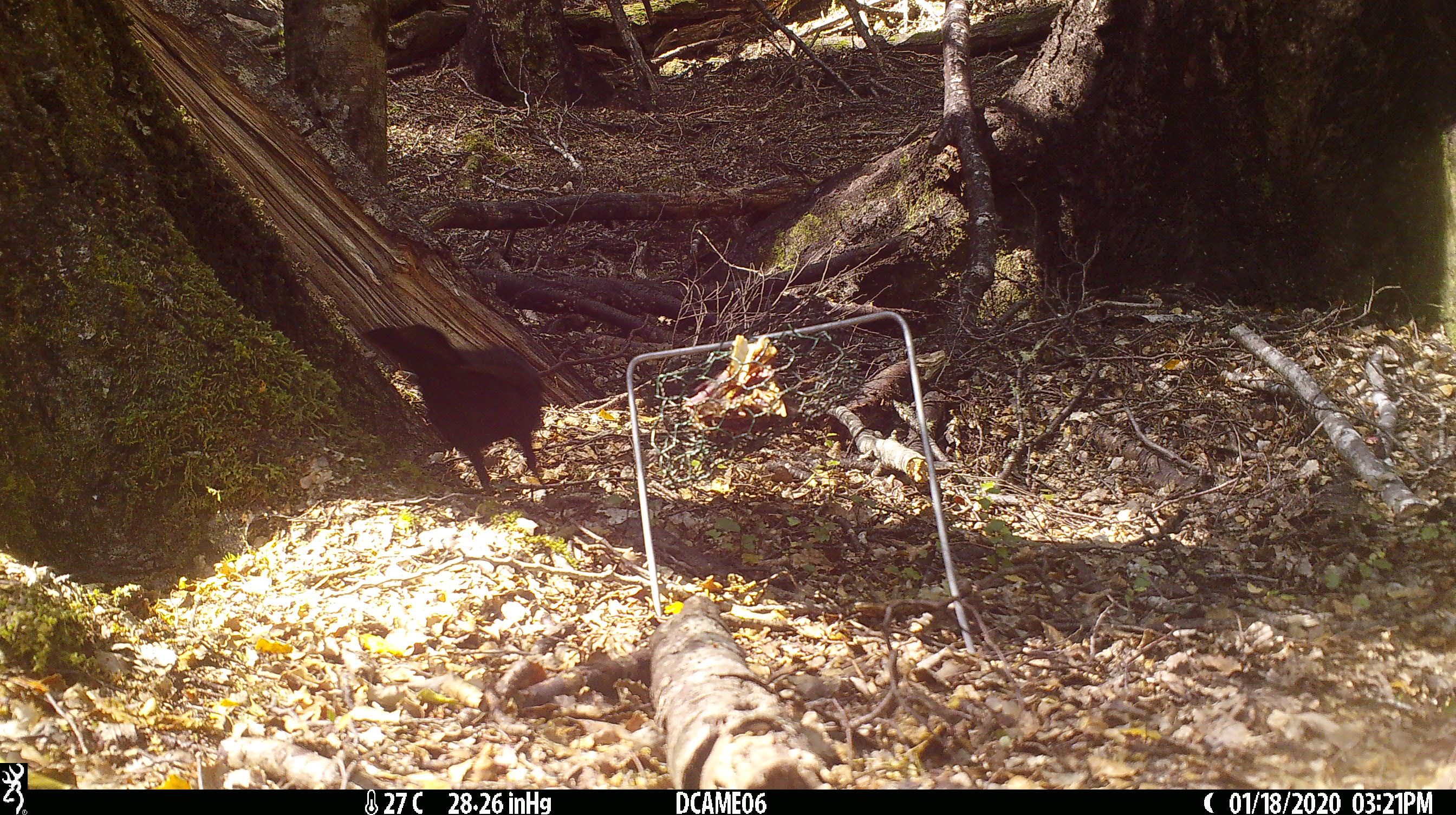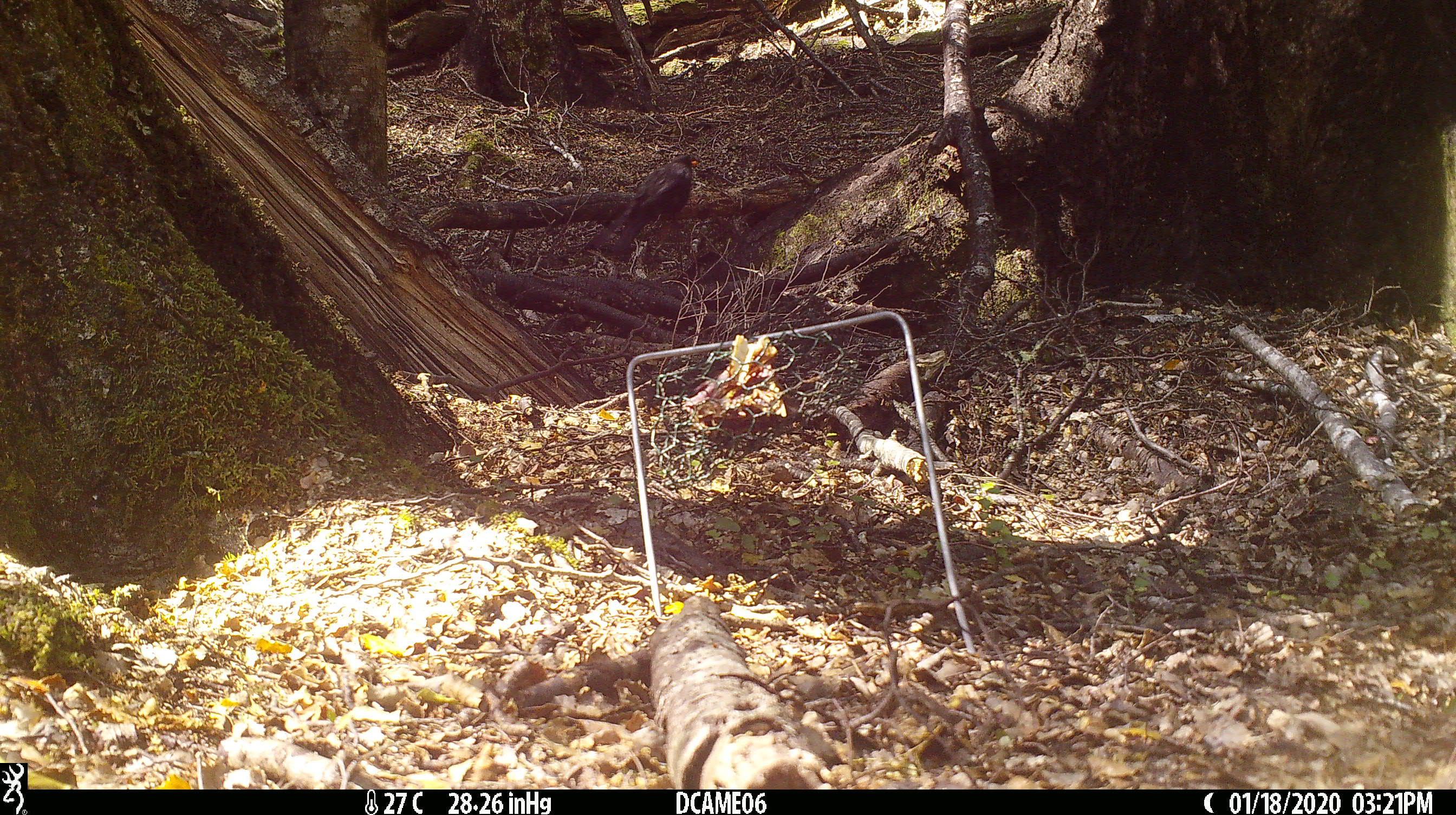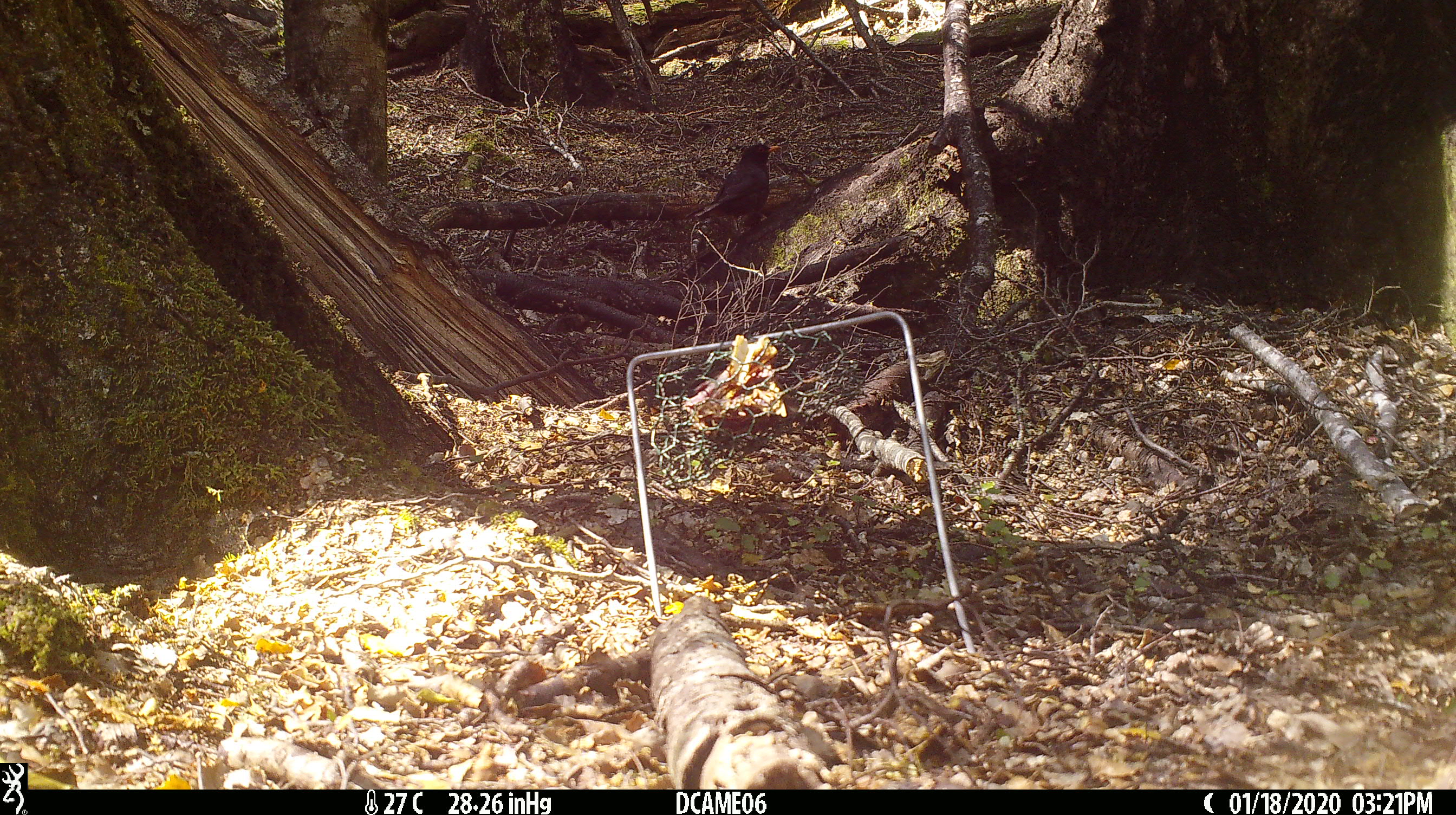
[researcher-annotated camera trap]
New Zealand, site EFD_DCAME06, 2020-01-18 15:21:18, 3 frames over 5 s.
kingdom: Animalia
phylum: Chordata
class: Aves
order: Passeriformes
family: Turdidae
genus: Turdus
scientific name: Turdus merula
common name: eurasian blackbird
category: blackbird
Blackbird (eurasian blackbird) (Turdus merula).